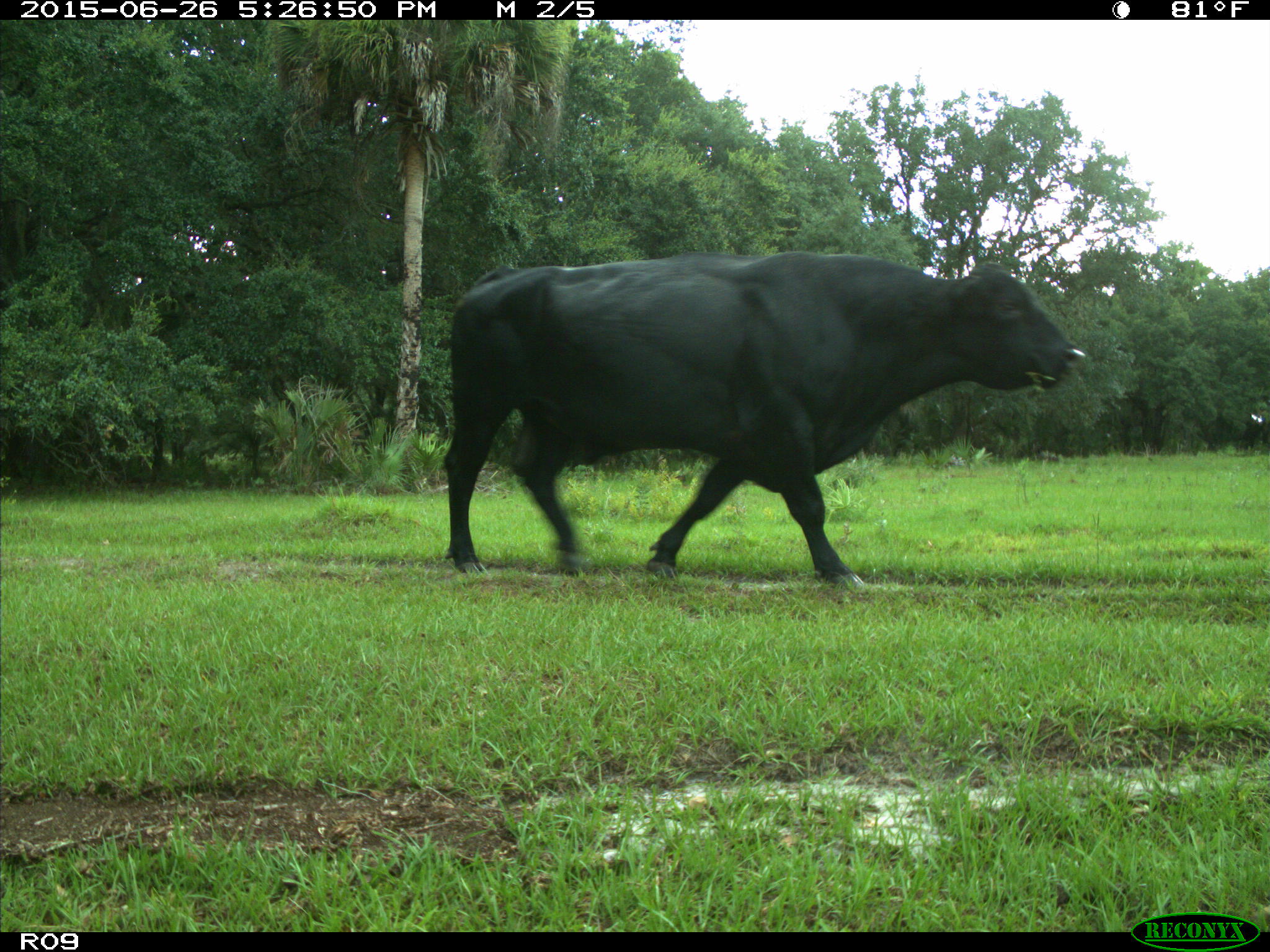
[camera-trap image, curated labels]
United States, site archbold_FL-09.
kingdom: Animalia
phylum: Chordata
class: Mammalia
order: Artiodactyla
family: Bovidae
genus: Bos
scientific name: Bos taurus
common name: domestic cow